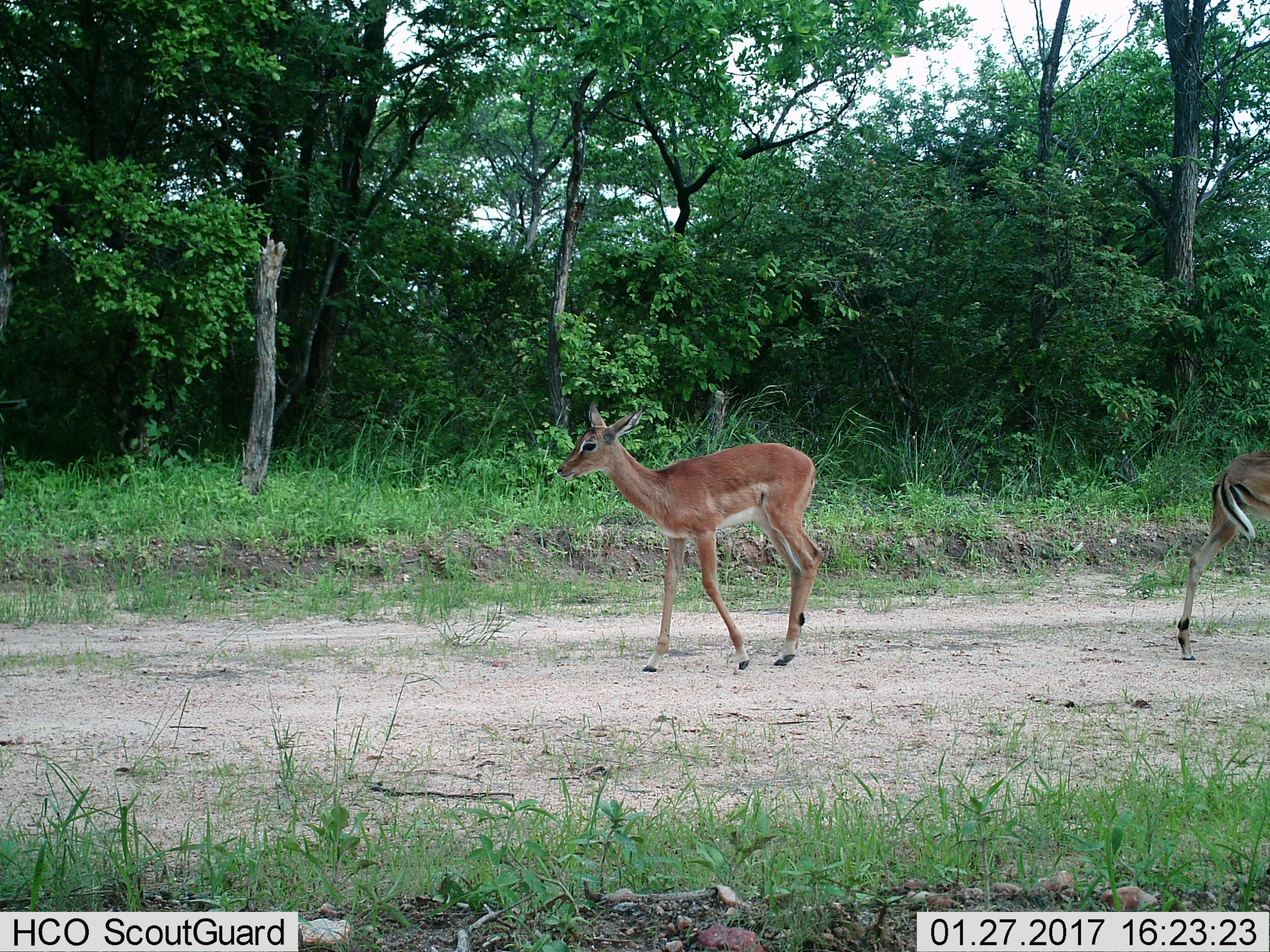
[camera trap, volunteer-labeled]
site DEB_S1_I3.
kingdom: Animalia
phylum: Chordata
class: Mammalia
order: Artiodactyla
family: Bovidae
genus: Aepyceros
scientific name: Aepyceros melampus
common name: impala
Impala (Aepyceros melampus), count 2. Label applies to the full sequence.